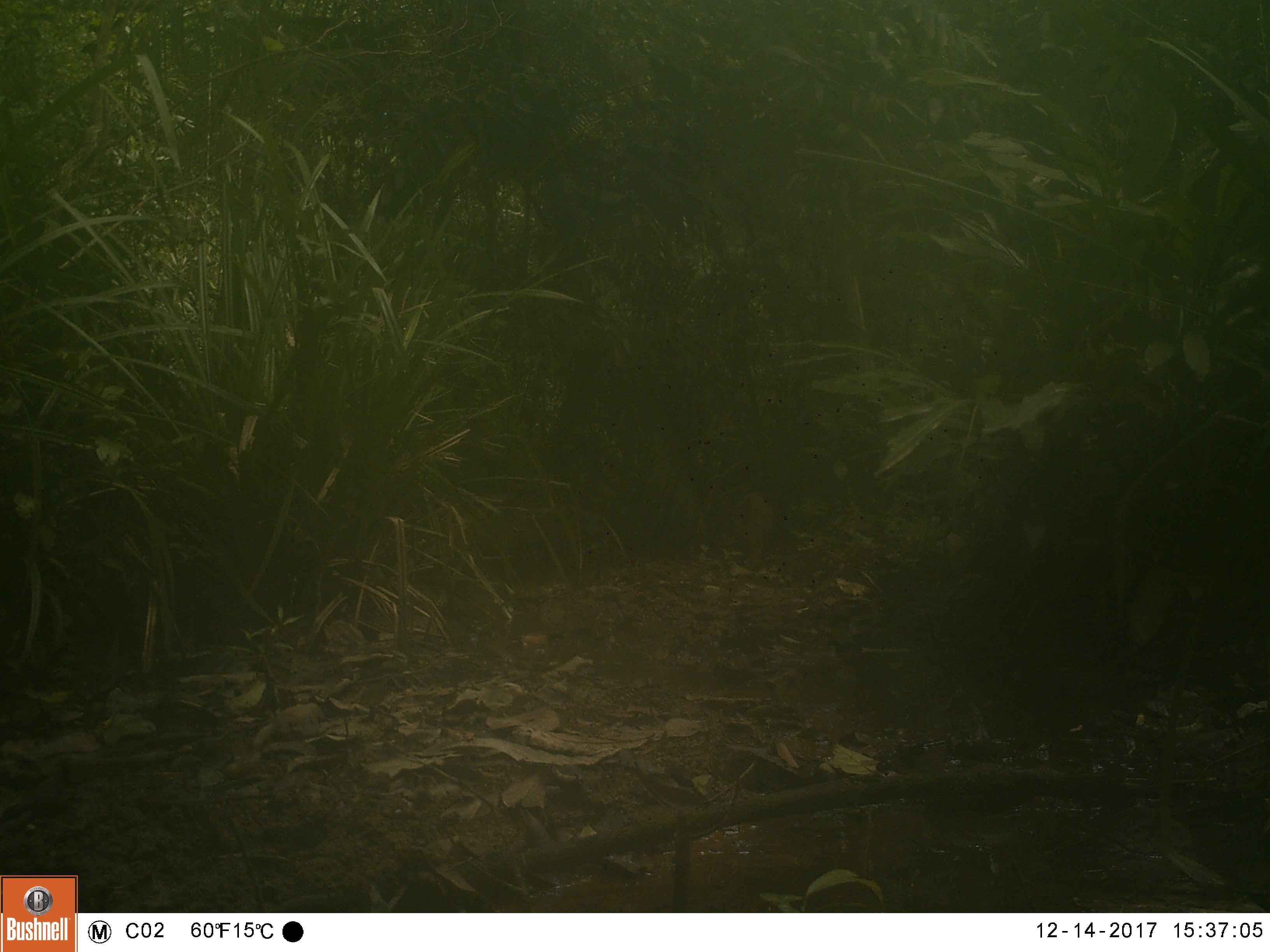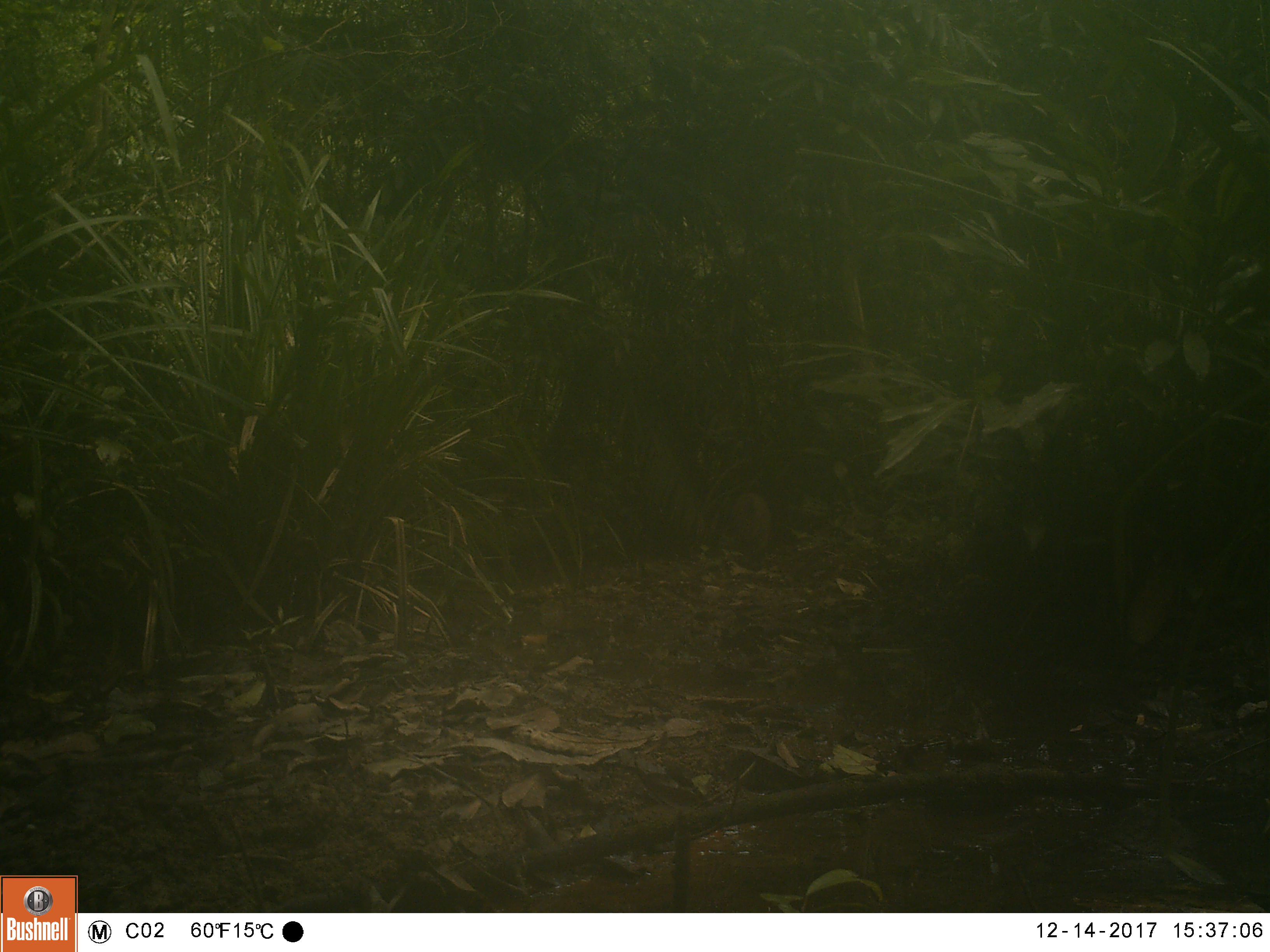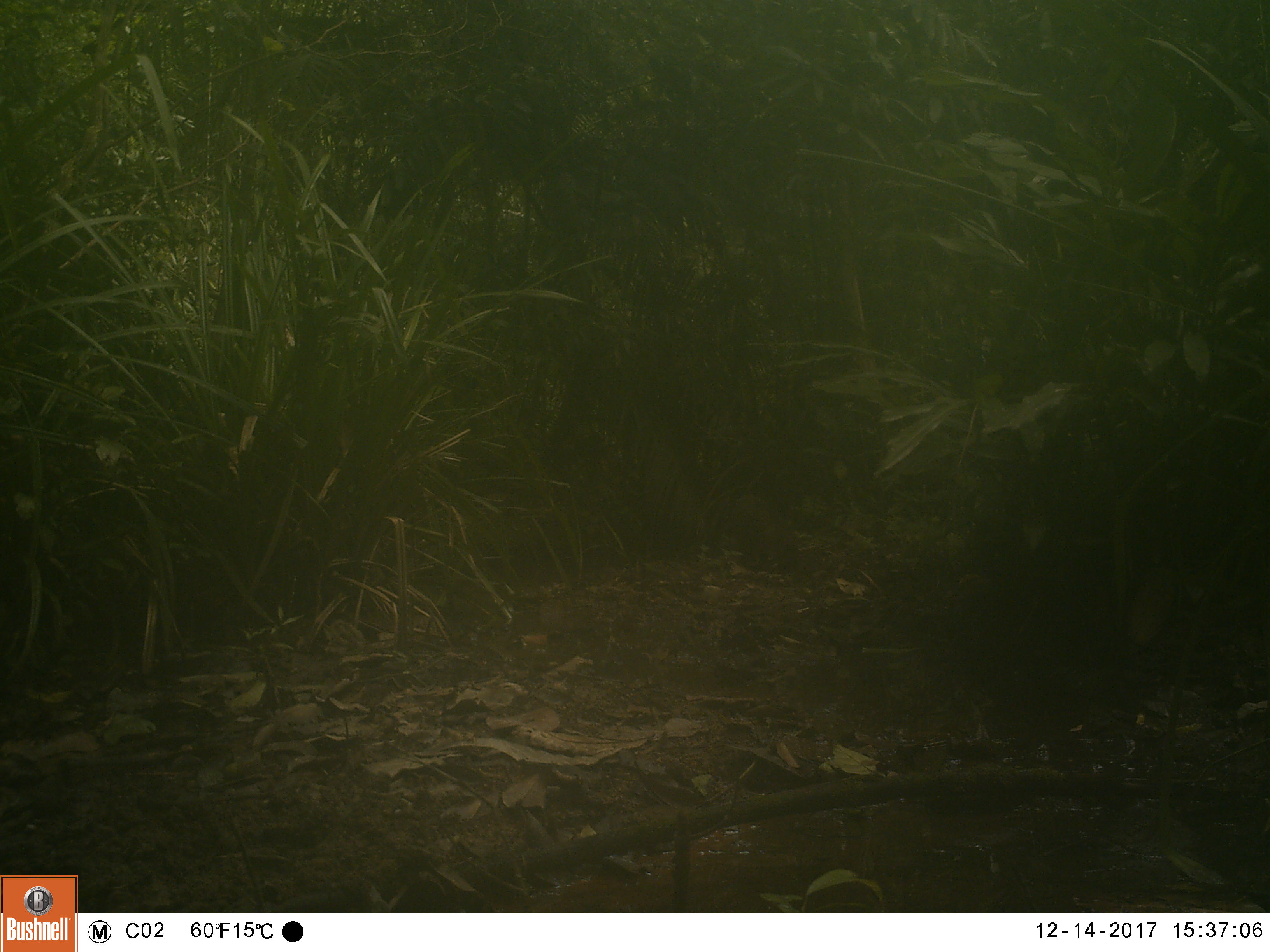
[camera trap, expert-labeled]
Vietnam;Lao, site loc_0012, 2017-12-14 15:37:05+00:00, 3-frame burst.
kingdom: Animalia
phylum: Chordata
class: Mammalia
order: Artiodactyla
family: Suidae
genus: Sus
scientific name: Sus scrofa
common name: eurasian wild pig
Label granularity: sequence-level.